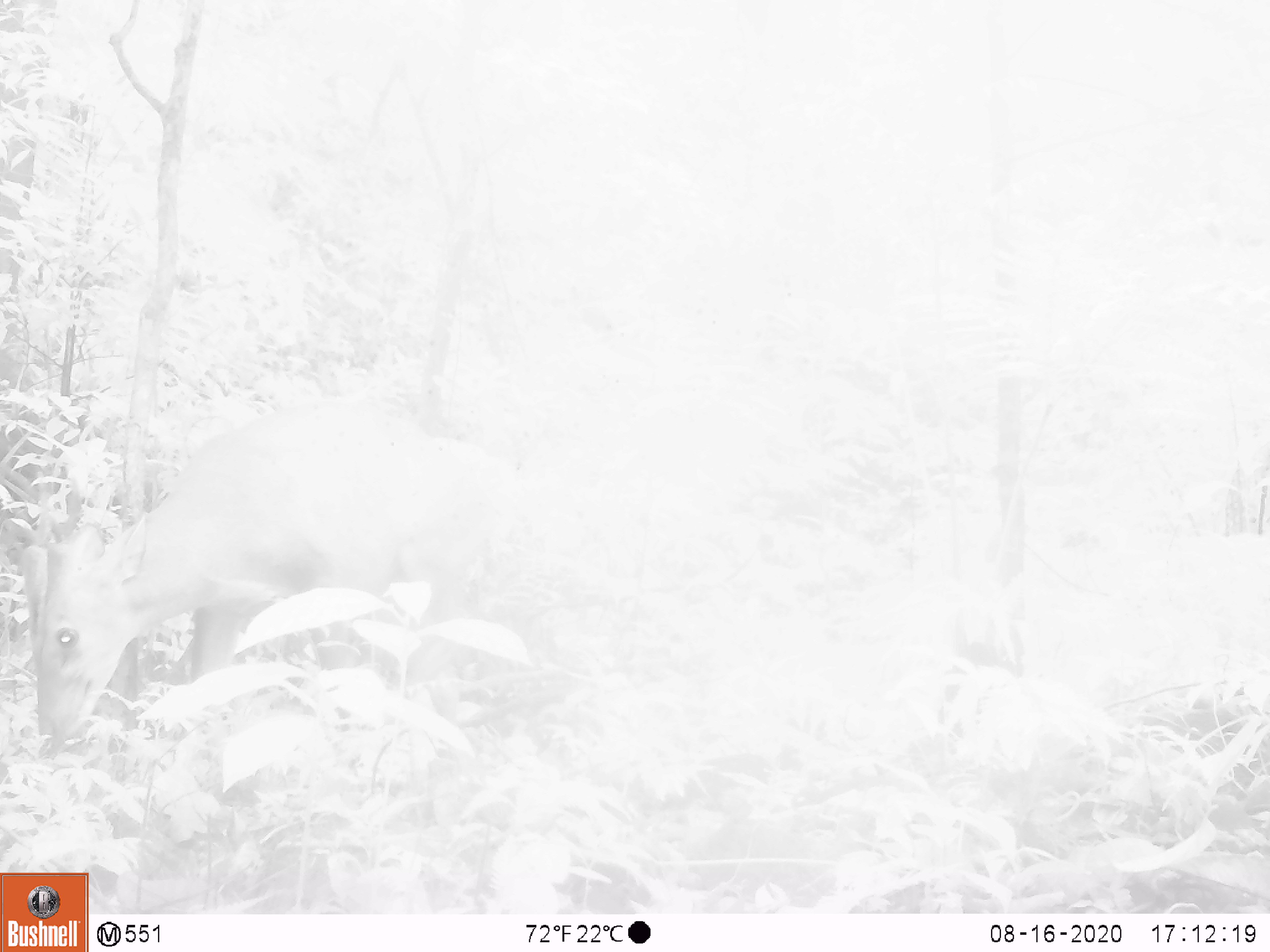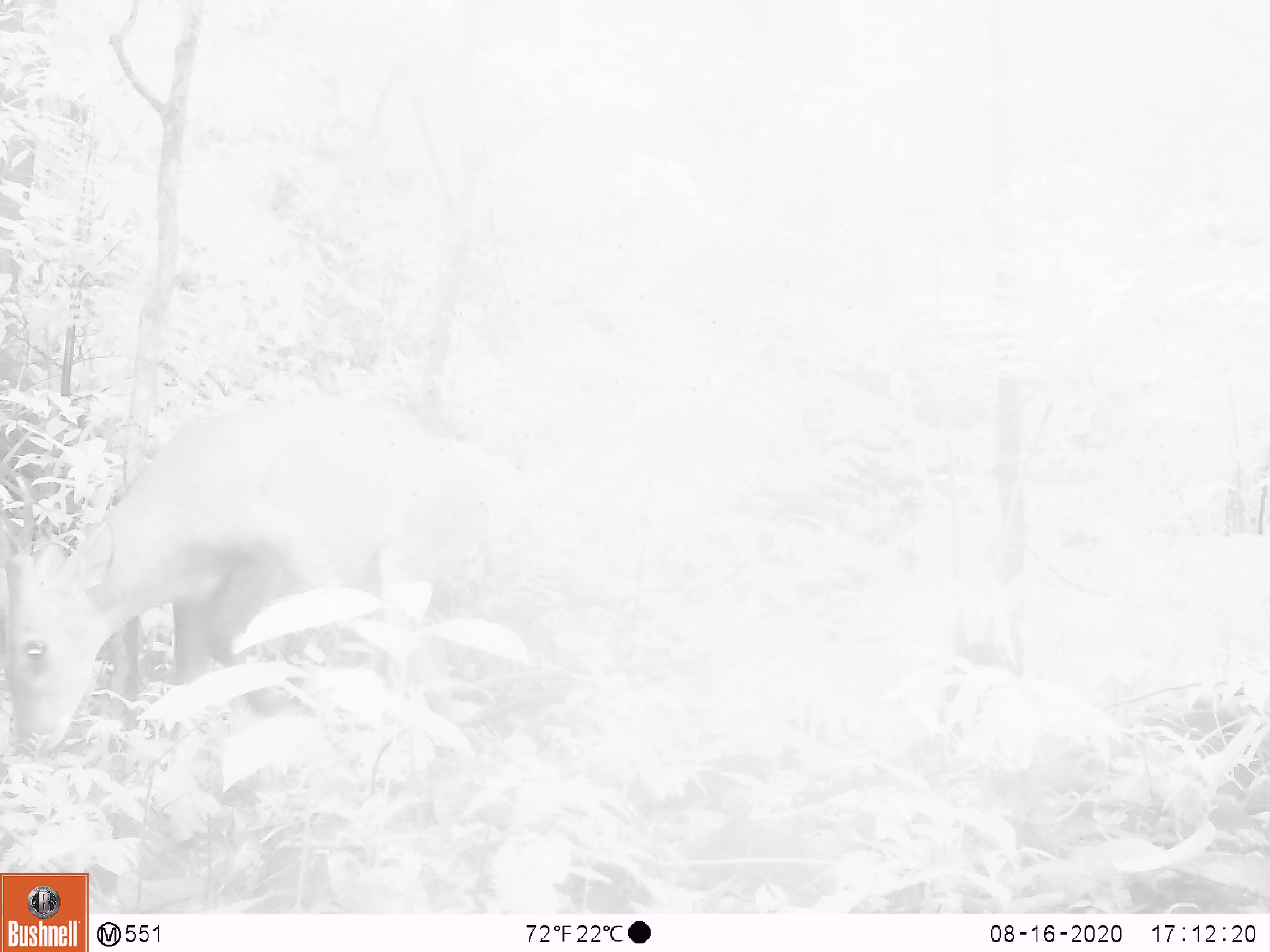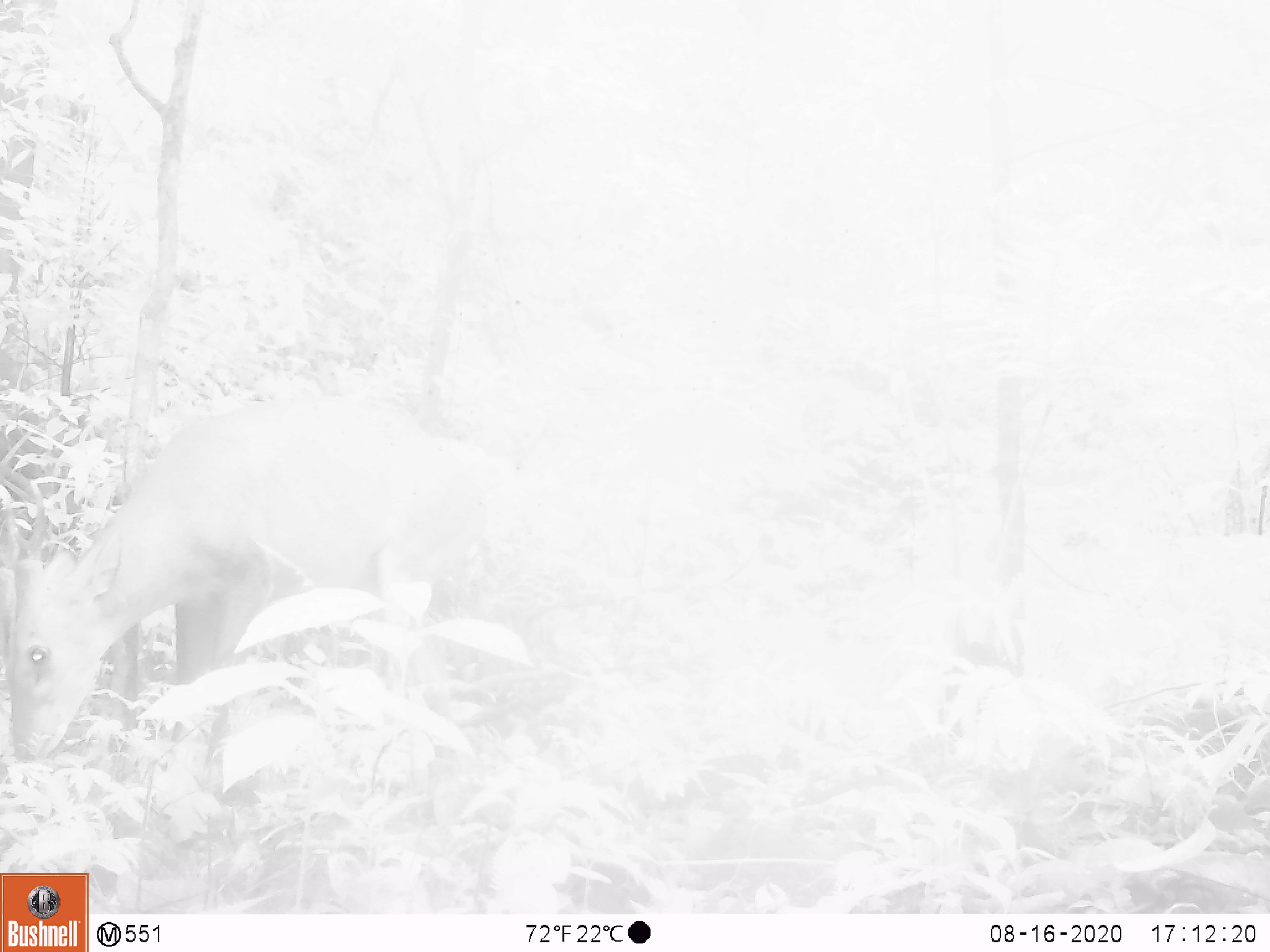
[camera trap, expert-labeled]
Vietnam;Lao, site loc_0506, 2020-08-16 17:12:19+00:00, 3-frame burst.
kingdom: Animalia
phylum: Chordata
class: Mammalia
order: Artiodactyla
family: Cervidae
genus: Muntiacus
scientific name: Muntiacus vuquangensis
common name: large-antlered muntjac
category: large antlered muntjac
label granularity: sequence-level